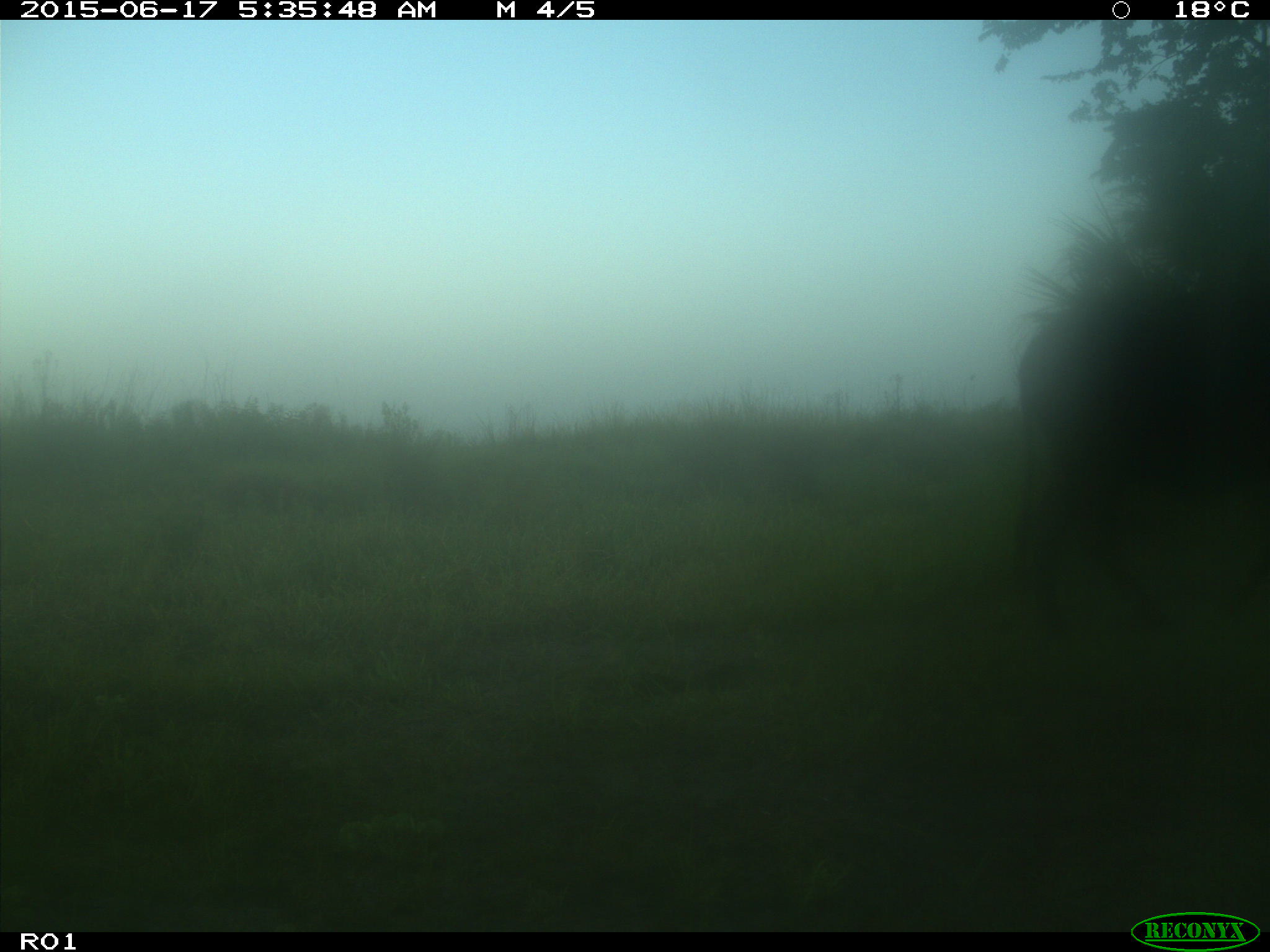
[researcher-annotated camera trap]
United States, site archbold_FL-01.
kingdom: Animalia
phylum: Chordata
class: Mammalia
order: Artiodactyla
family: Bovidae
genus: Bos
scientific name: Bos taurus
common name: domestic cow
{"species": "Bos taurus (domestic cow)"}